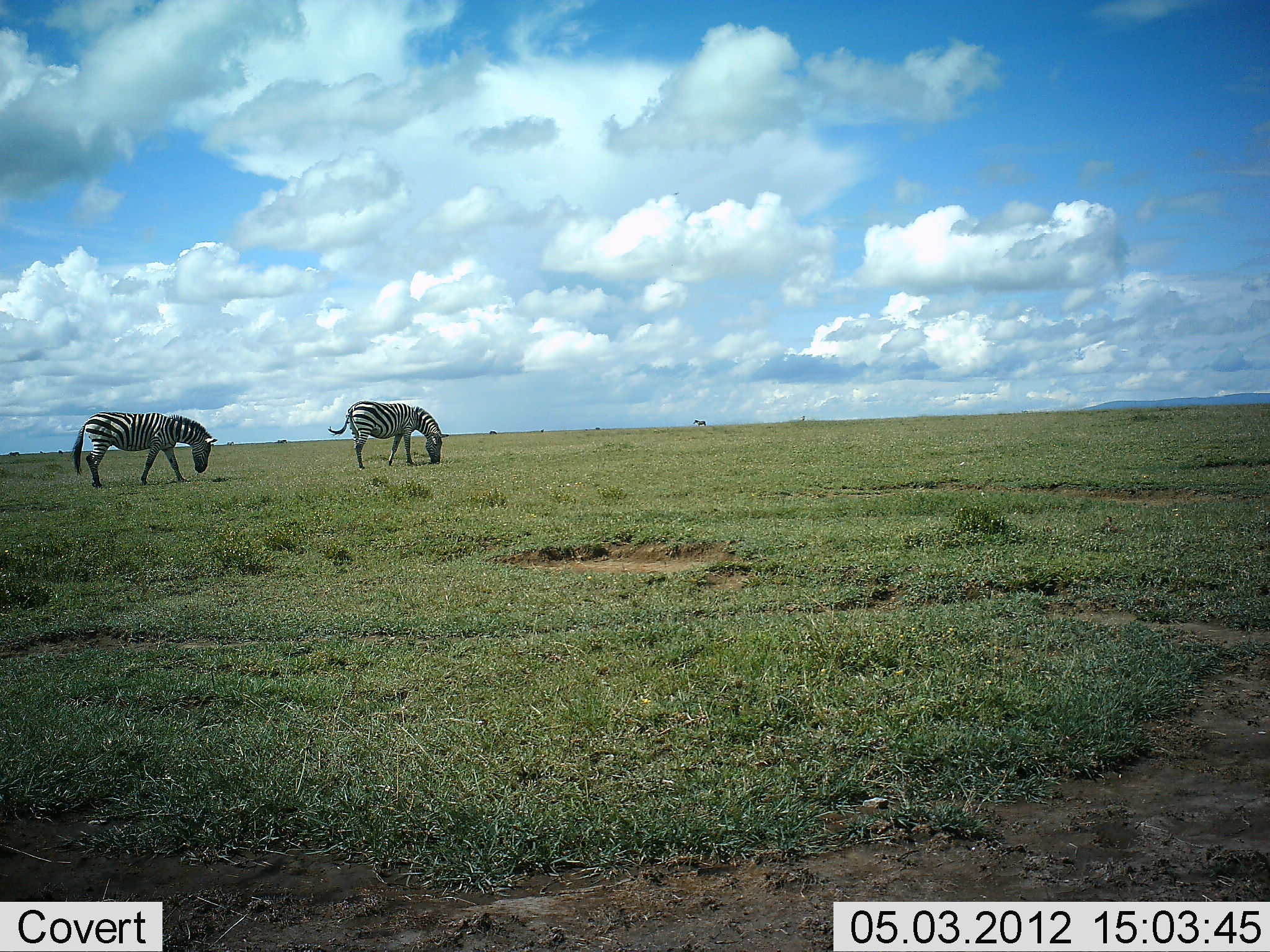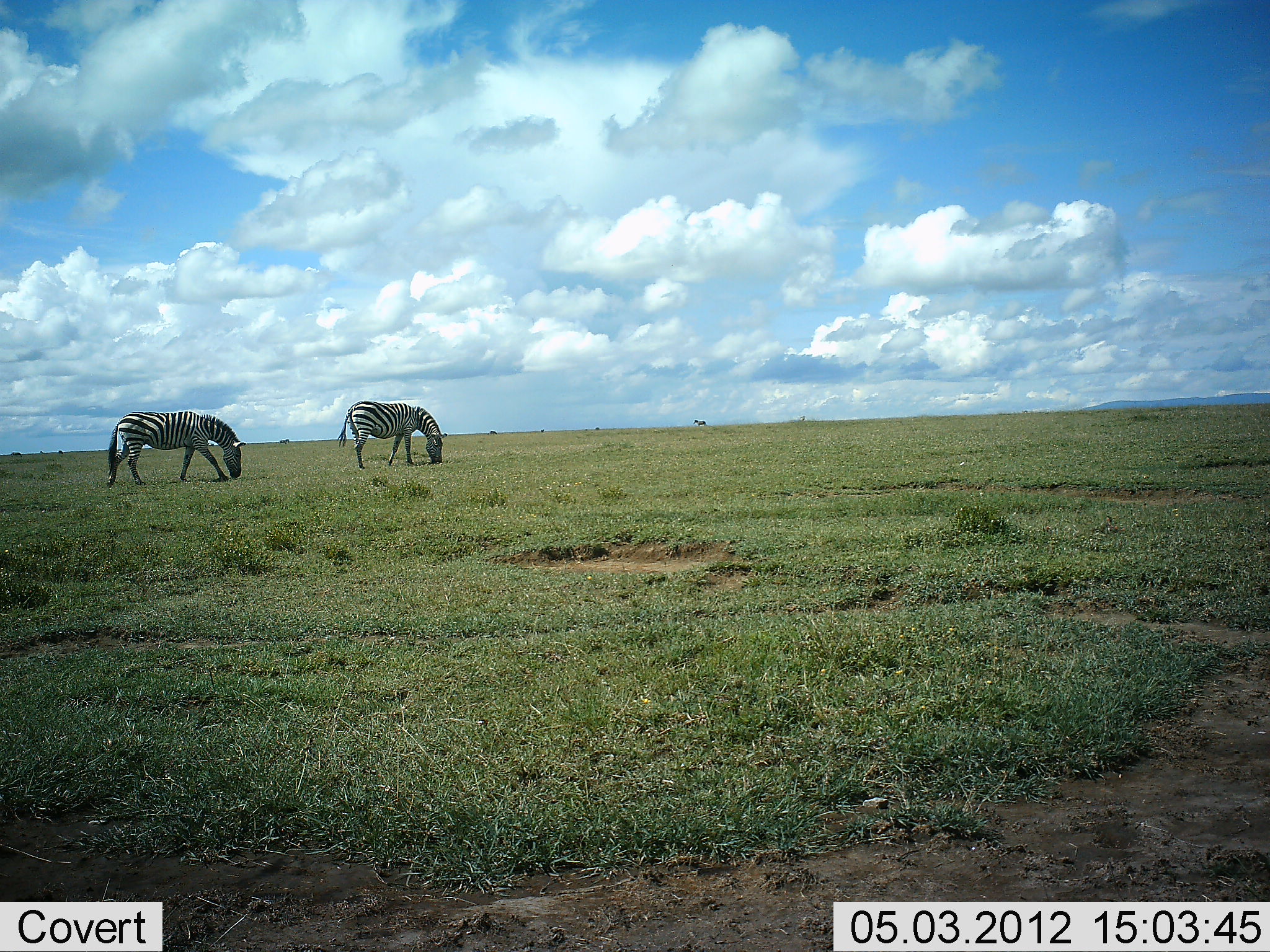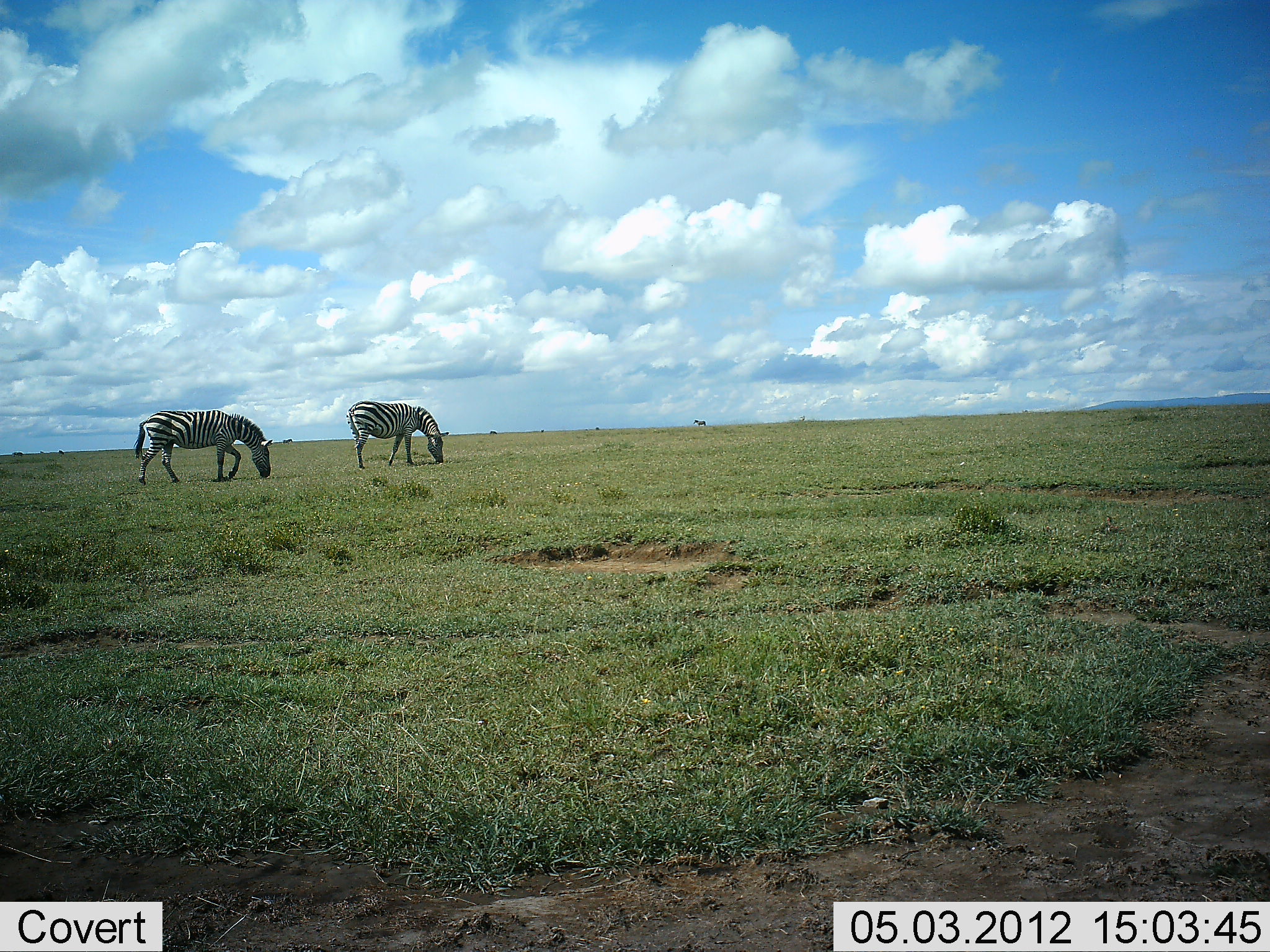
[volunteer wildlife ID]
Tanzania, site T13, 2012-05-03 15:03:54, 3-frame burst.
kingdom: Animalia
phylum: Chordata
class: Mammalia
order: Perissodactyla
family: Equidae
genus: Equus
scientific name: Equus quagga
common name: plains zebra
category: zebra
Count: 2.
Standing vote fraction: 0%.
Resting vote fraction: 0%.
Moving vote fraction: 20%.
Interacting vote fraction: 0%.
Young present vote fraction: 0%.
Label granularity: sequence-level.